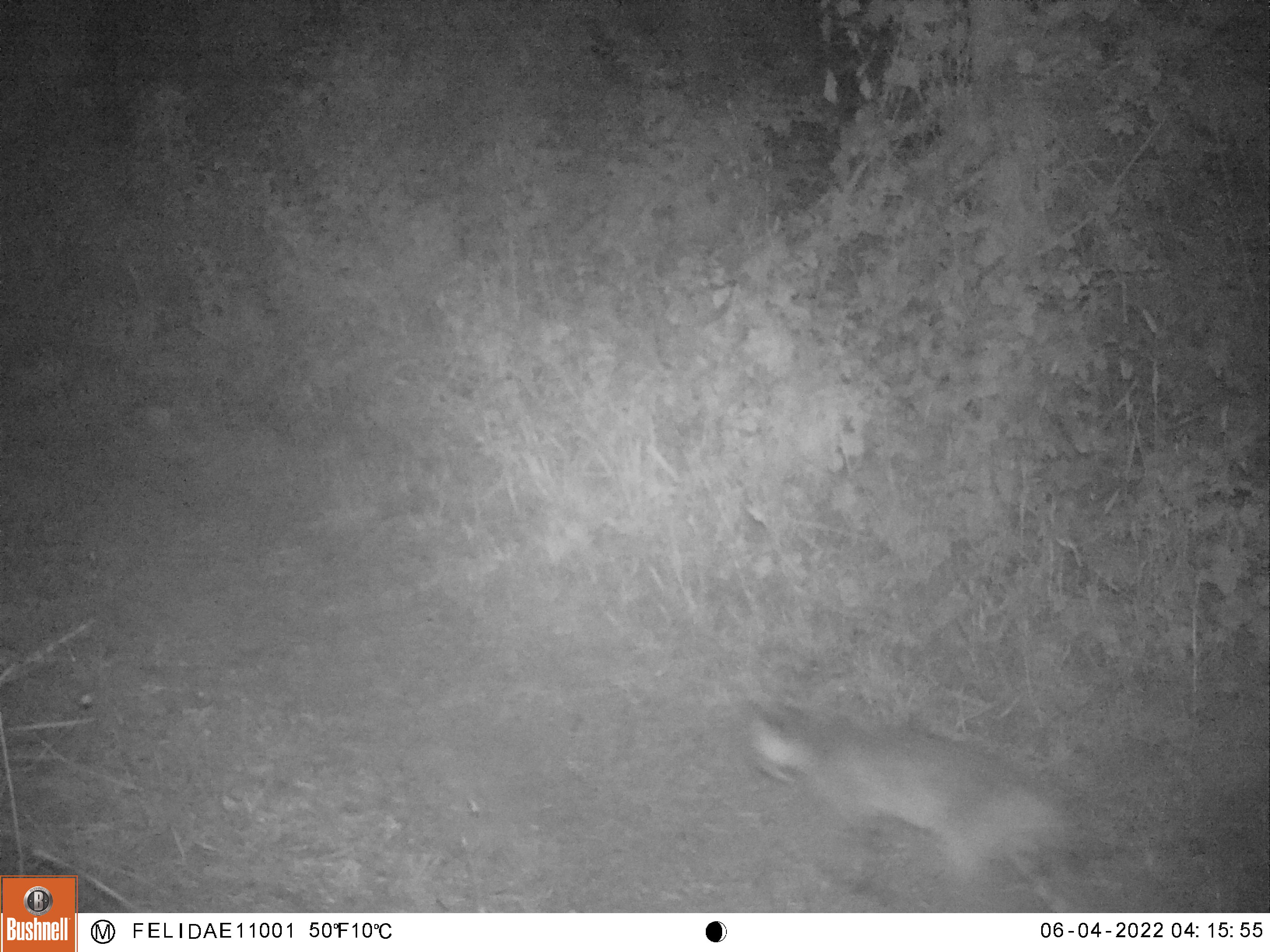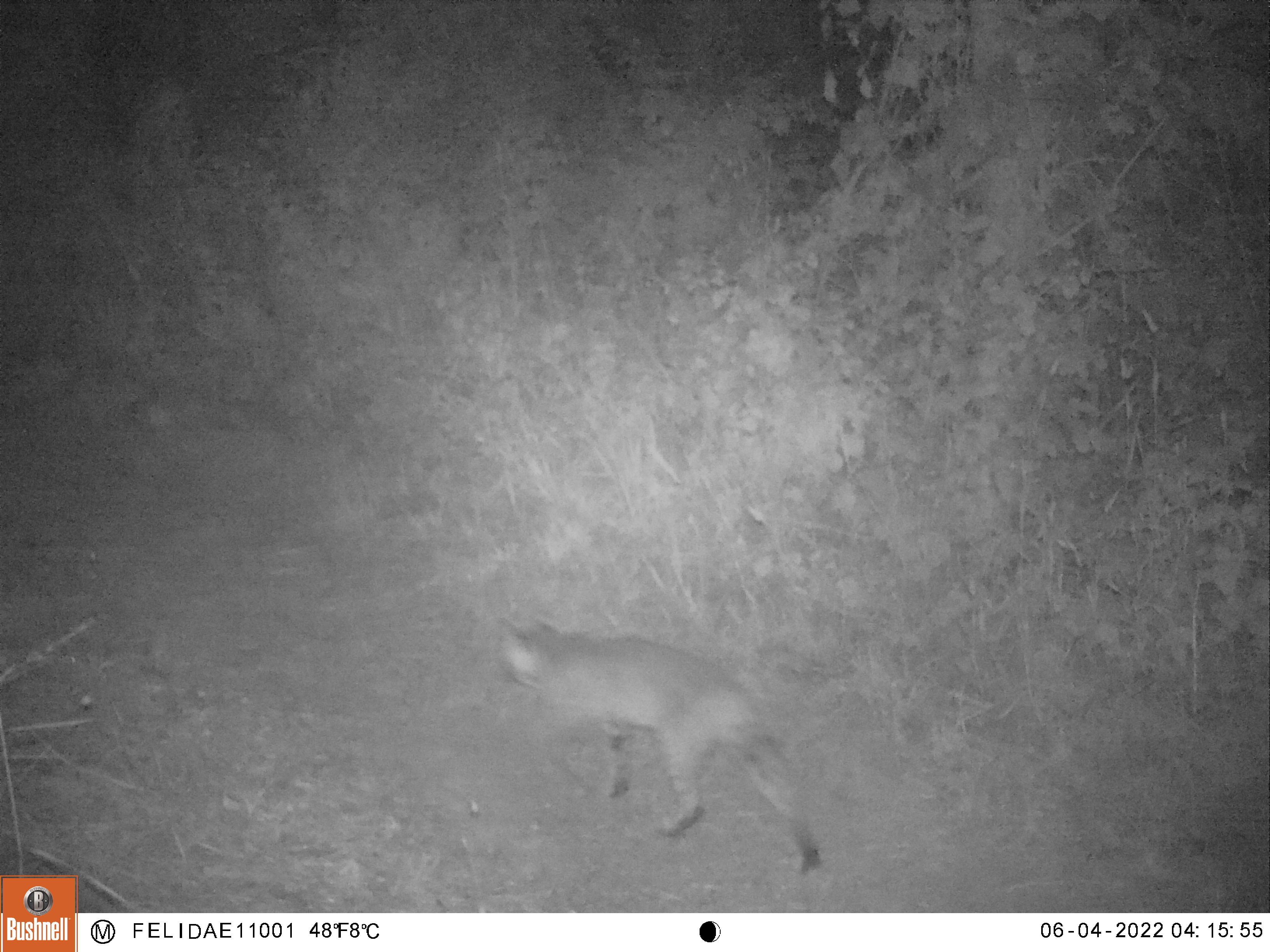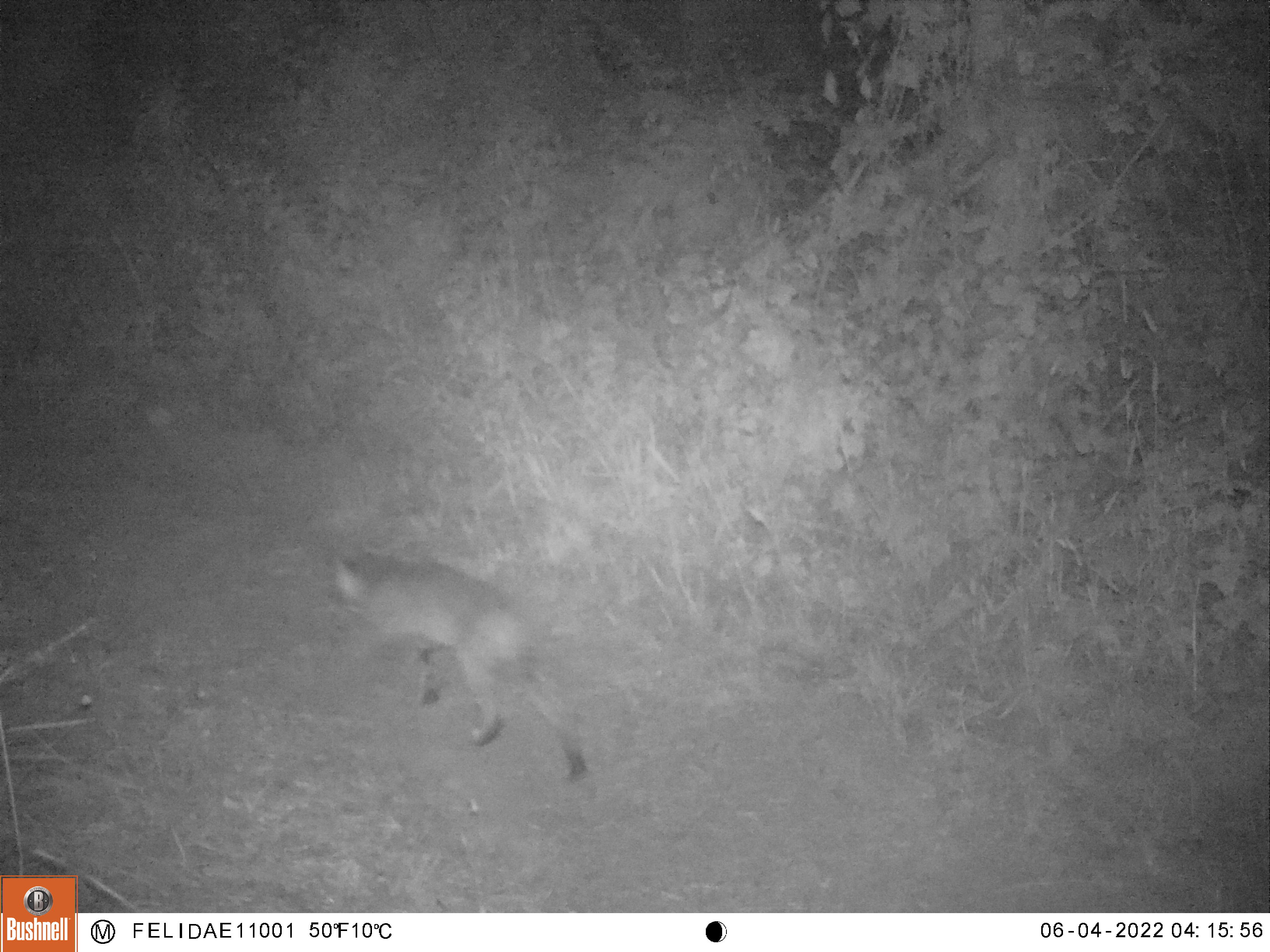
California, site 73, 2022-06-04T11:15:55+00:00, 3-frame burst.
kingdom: Animalia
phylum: Chordata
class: Mammalia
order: Carnivora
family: Felidae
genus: Lynx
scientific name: Lynx rufus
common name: bobcat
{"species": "bobcat (Lynx rufus)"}